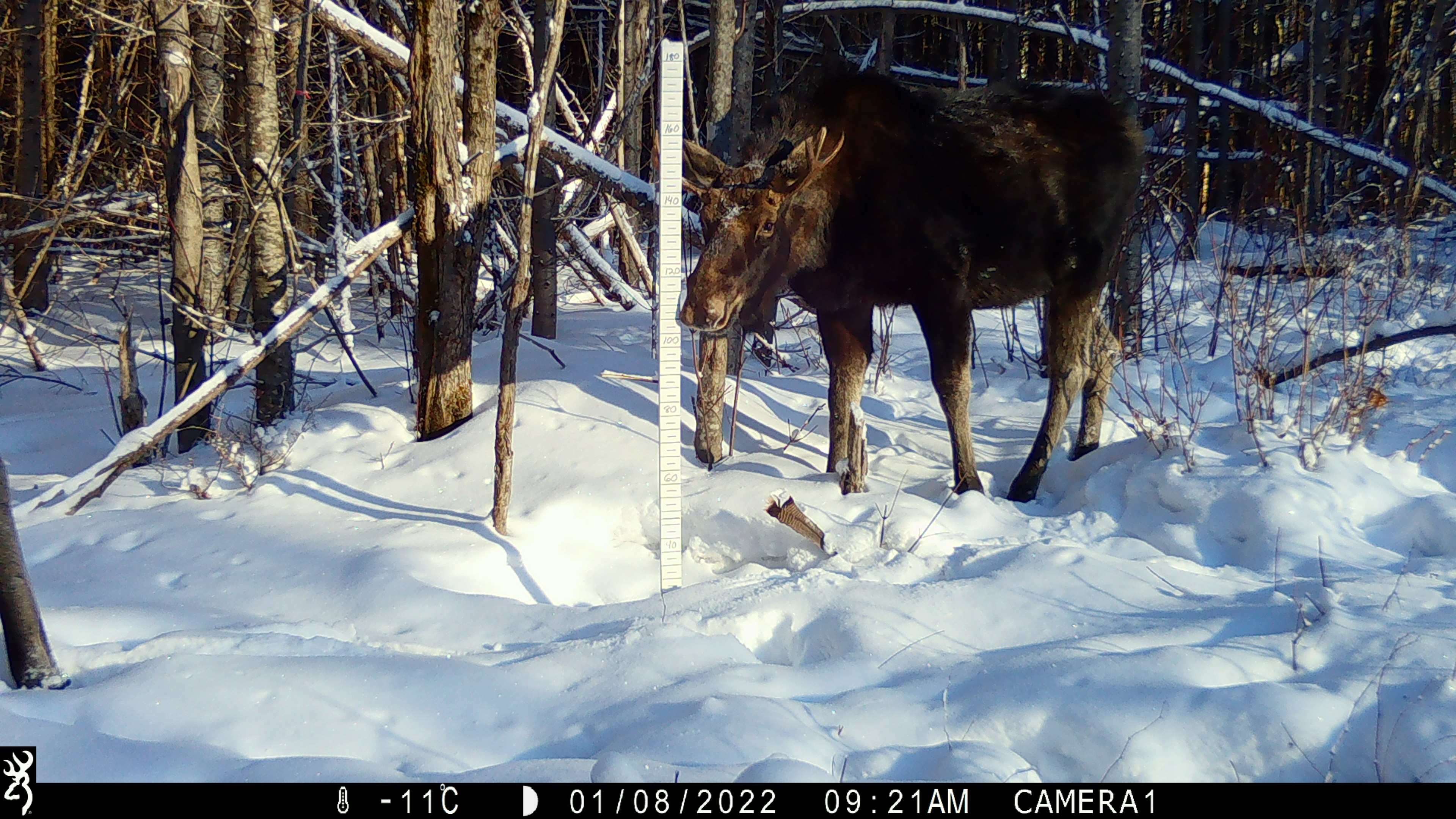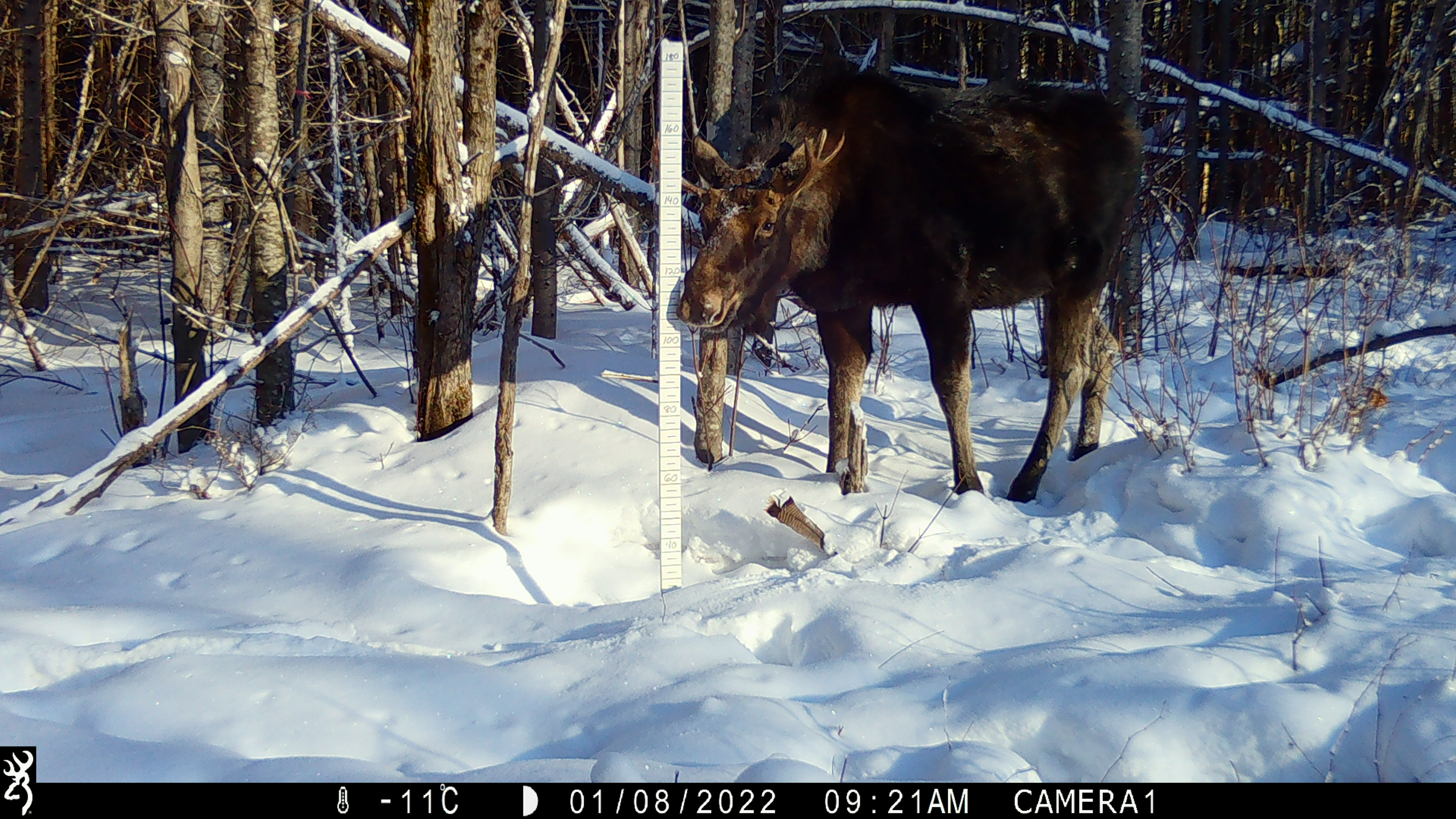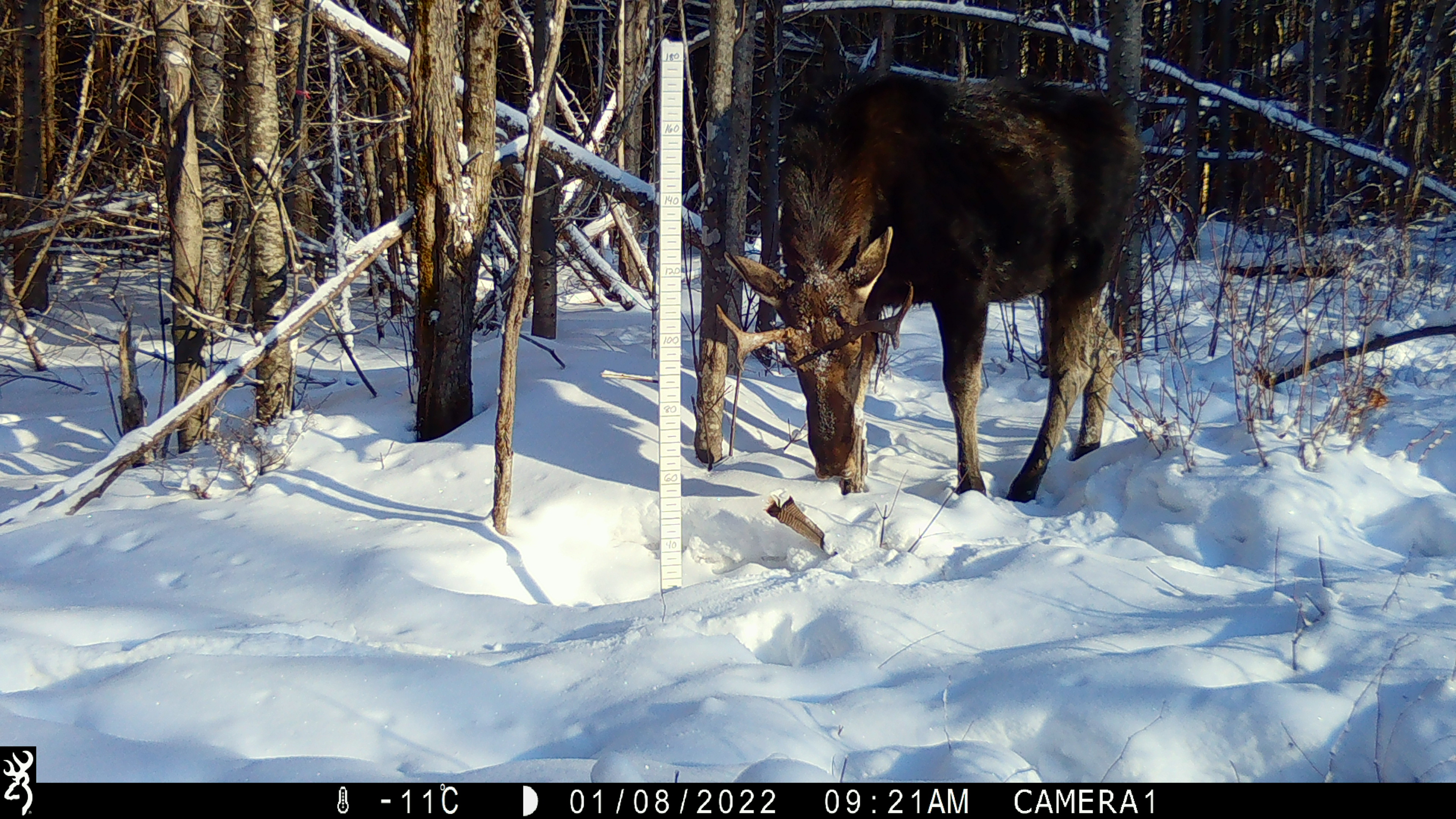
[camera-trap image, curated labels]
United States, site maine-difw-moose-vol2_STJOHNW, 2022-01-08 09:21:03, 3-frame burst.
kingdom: Animalia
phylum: Chordata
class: Mammalia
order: Artiodactyla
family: Cervidae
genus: Alces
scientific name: Alces alces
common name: moose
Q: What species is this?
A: Moose (Alces alces).